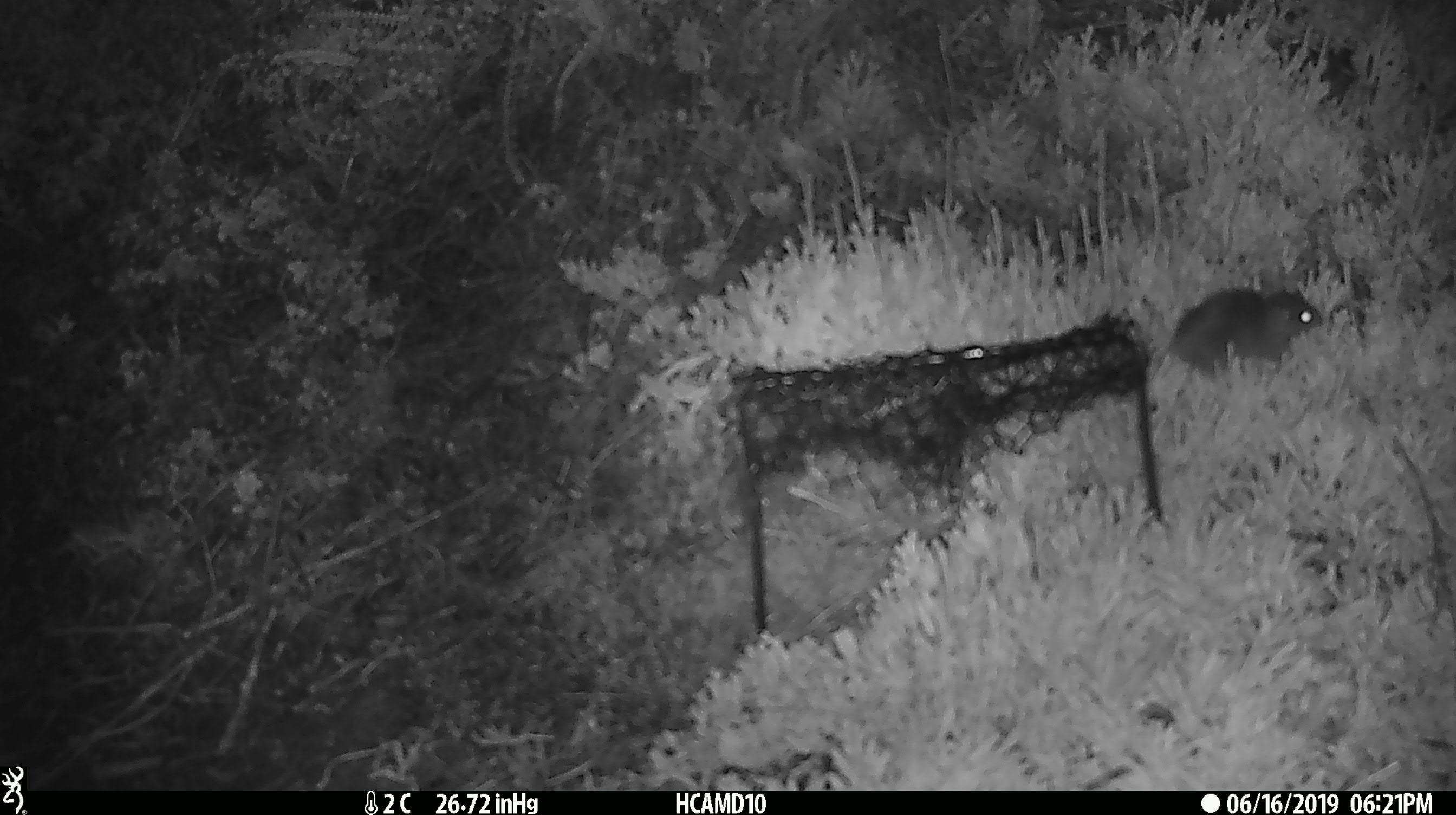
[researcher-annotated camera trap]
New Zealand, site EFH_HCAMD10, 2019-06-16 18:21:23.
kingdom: Animalia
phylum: Chordata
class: Mammalia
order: Rodentia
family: Muridae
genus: Rattus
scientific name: Rattus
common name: rat